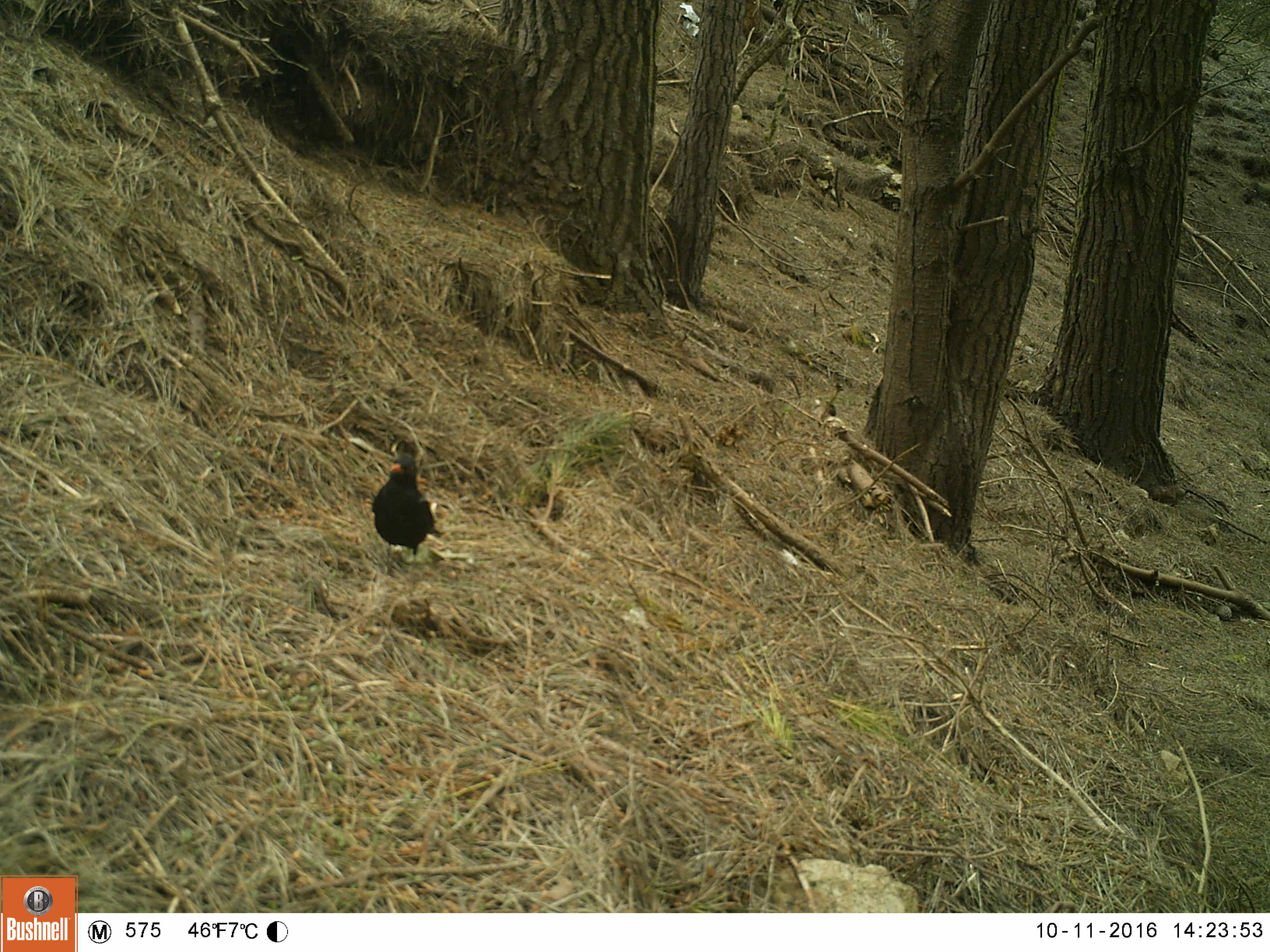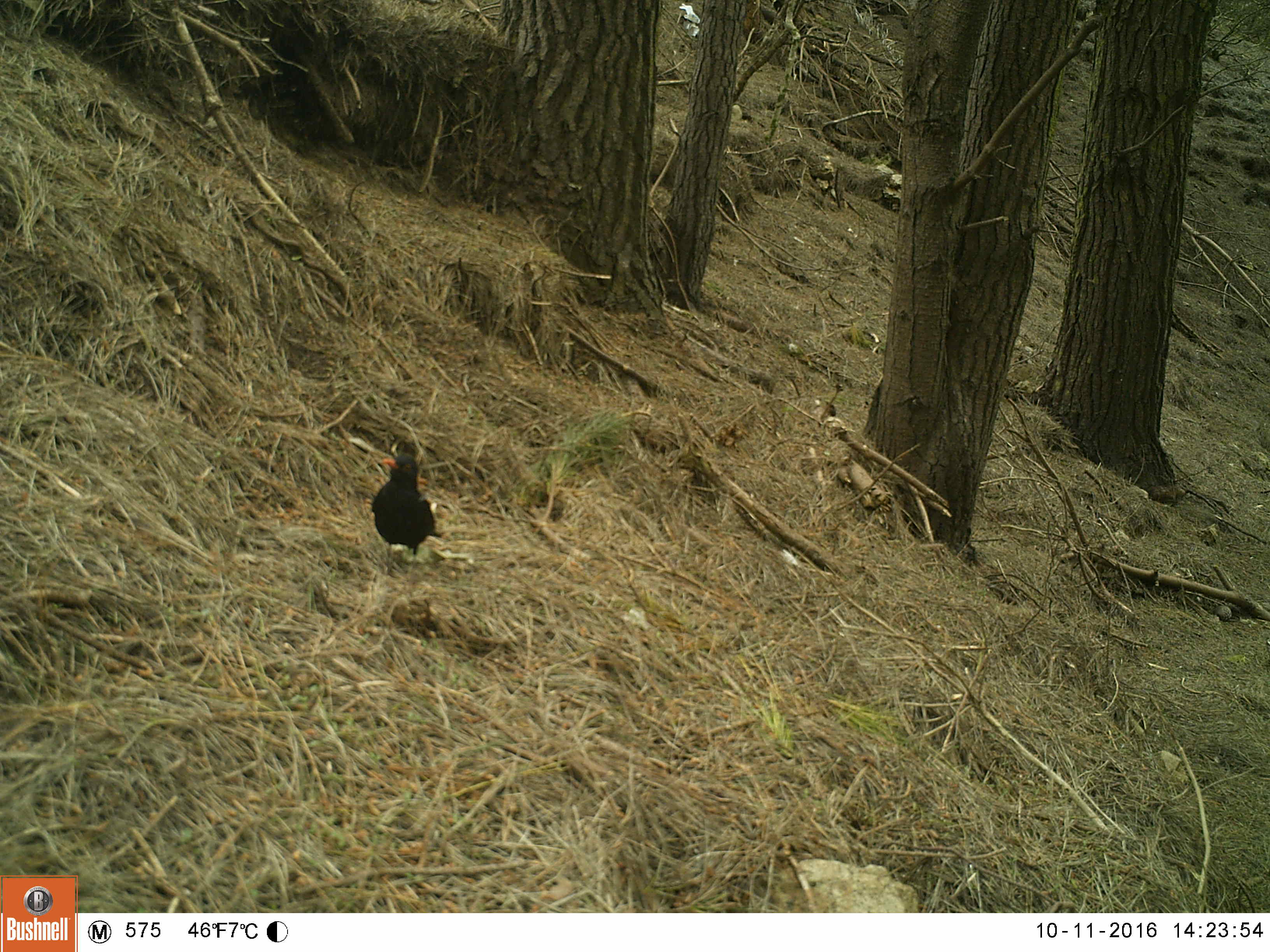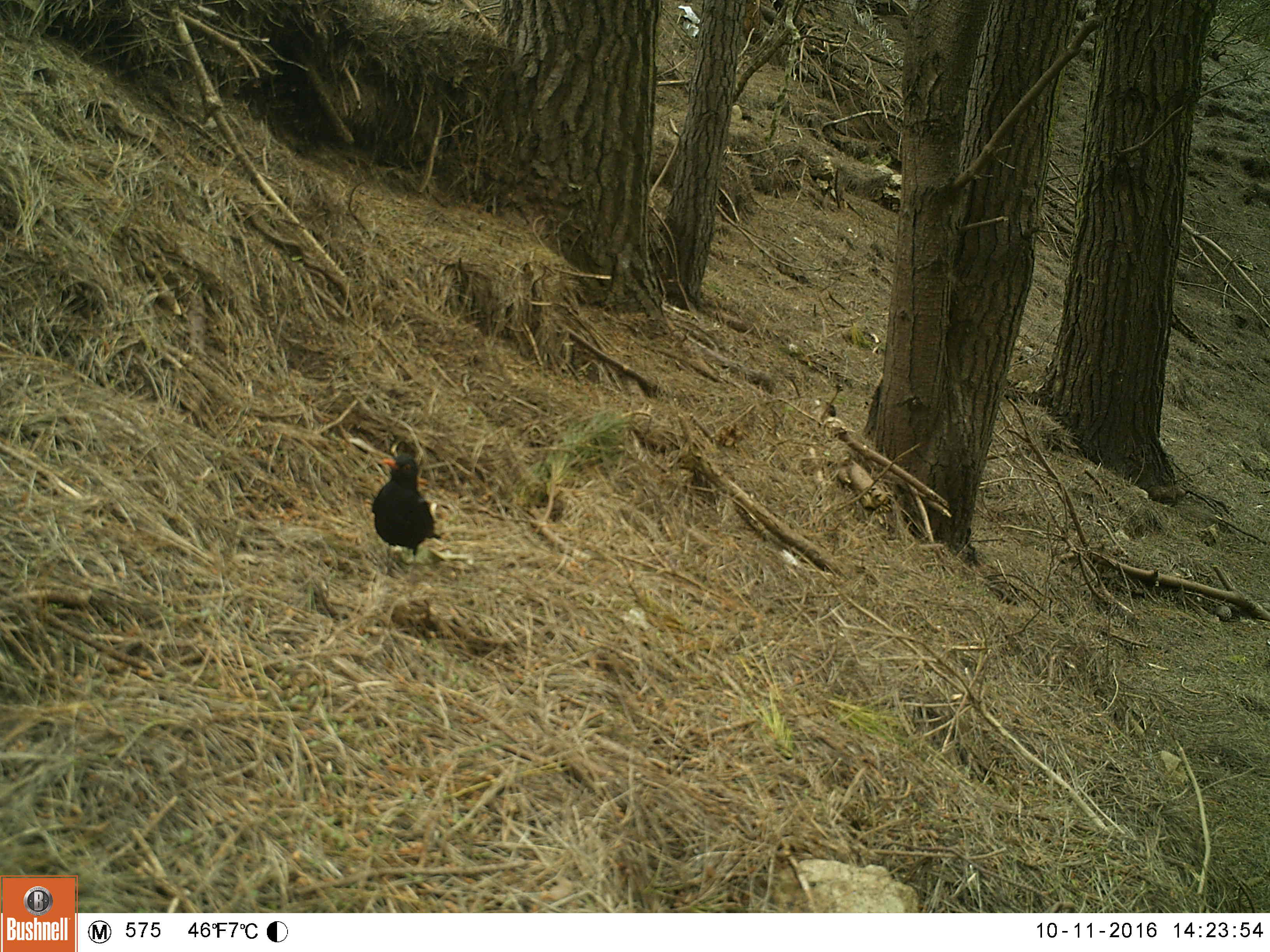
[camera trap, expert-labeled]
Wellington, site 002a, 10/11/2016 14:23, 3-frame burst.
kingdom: Animalia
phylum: Chordata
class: Aves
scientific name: Aves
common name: bird